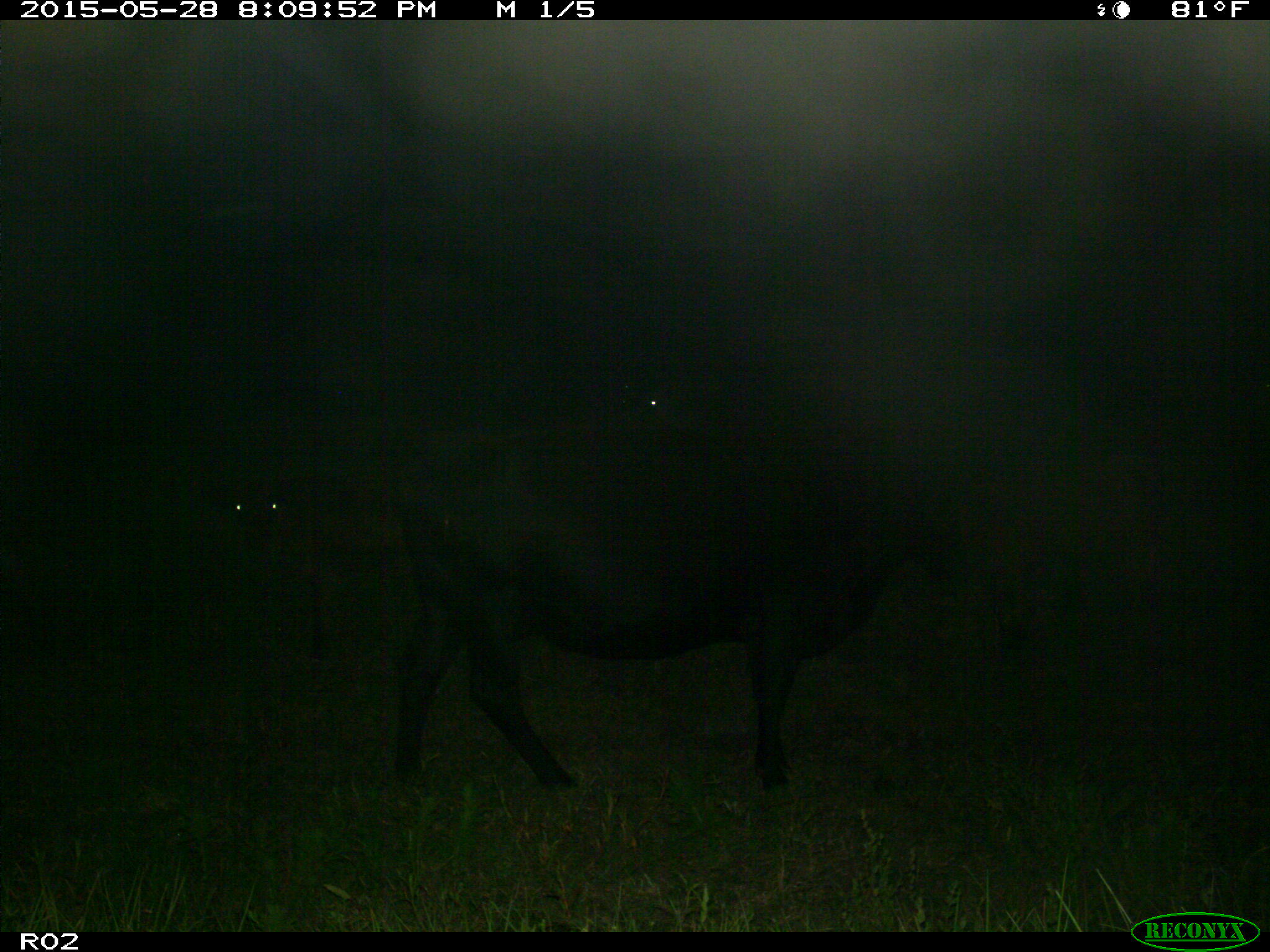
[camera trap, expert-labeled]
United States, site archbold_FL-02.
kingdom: Animalia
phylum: Chordata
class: Mammalia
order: Artiodactyla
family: Bovidae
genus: Bos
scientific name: Bos taurus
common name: domestic cow